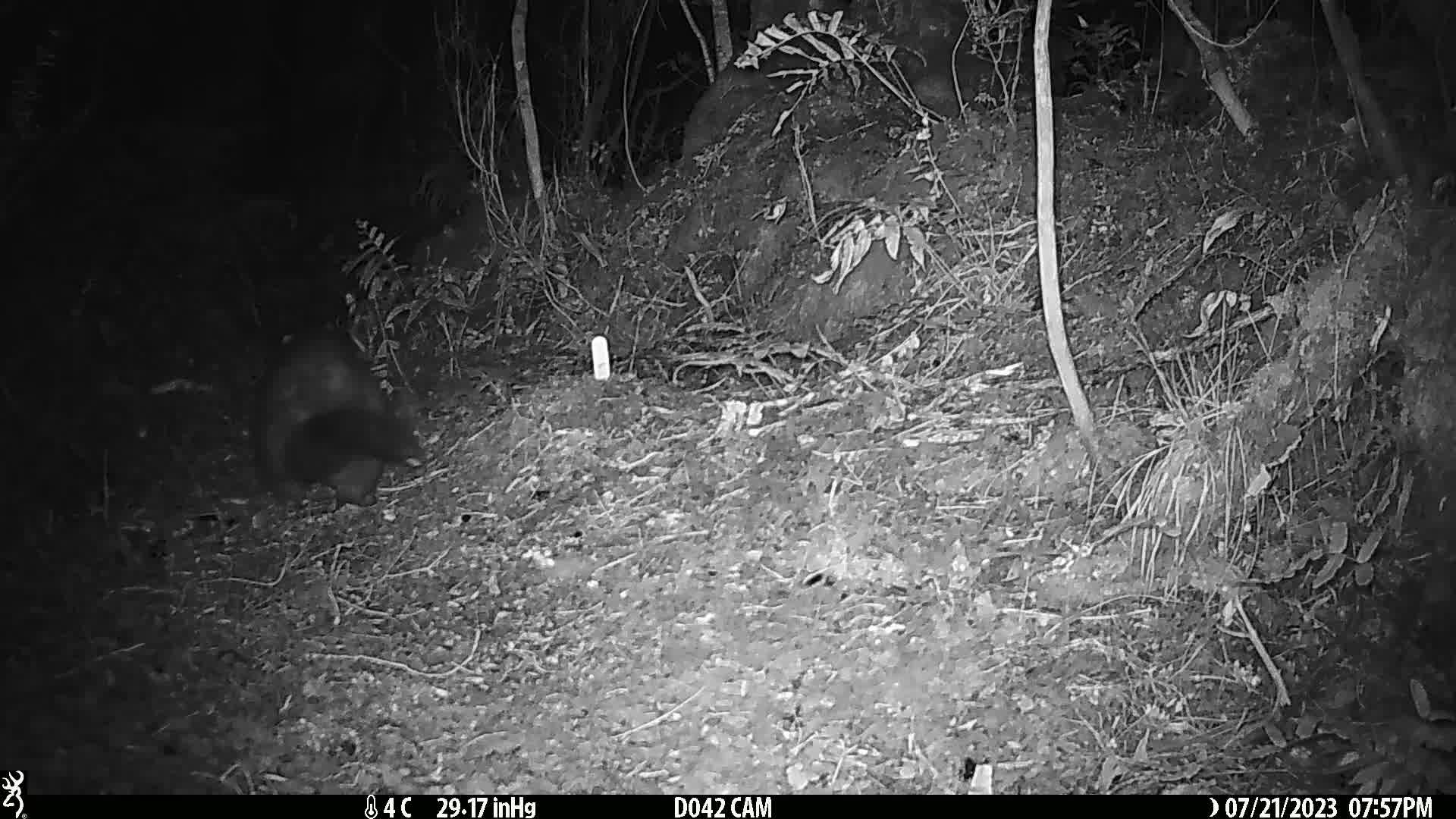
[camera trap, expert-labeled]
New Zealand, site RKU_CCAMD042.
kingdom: Animalia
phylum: Chordata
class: Mammalia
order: Diprotodontia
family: Phalangeridae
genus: Trichosurus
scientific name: Trichosurus vulpecula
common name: common brushtail possum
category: possum